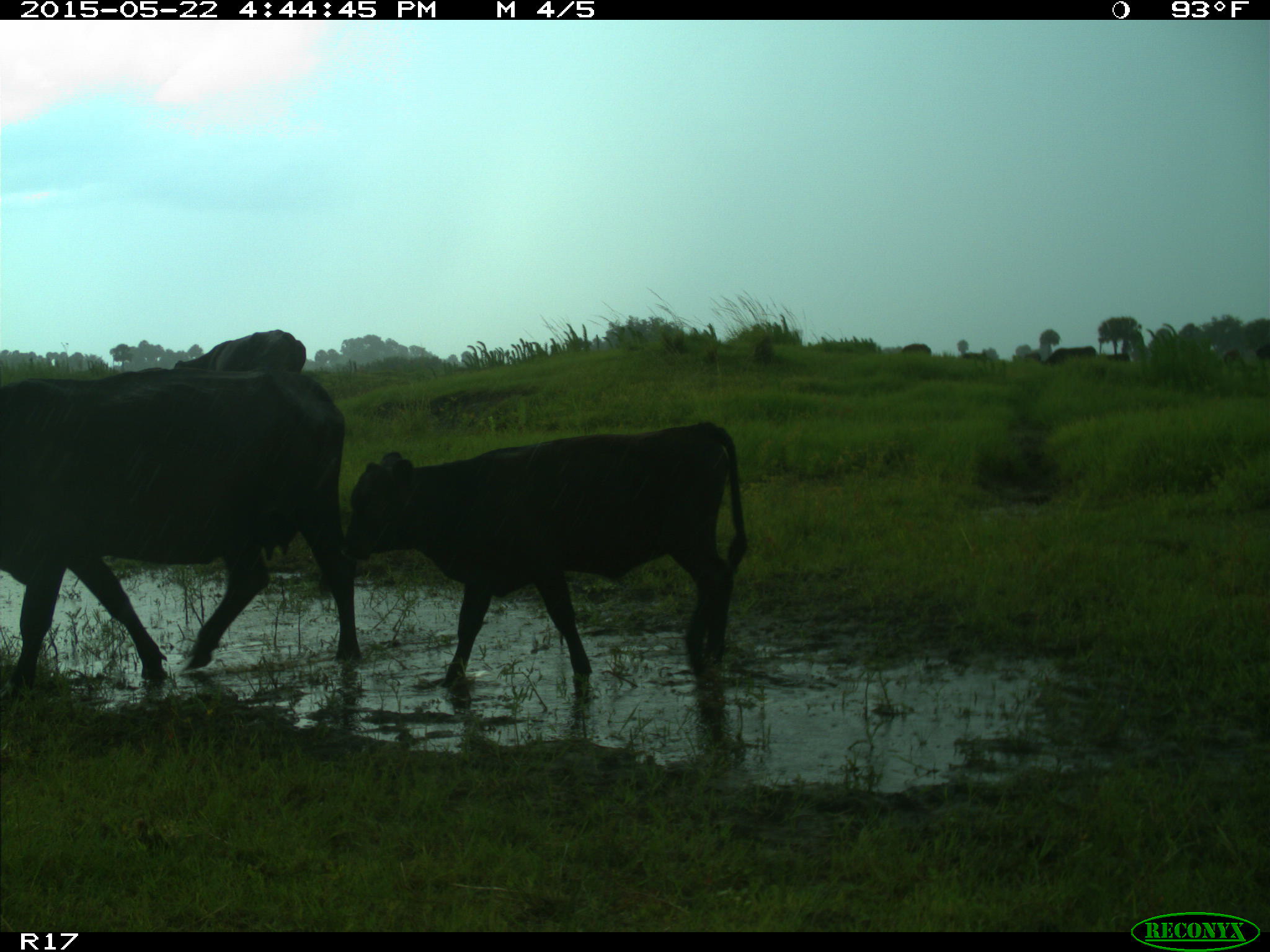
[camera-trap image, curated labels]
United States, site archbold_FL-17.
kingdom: Animalia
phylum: Chordata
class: Mammalia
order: Artiodactyla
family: Bovidae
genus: Bos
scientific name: Bos taurus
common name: domestic cow